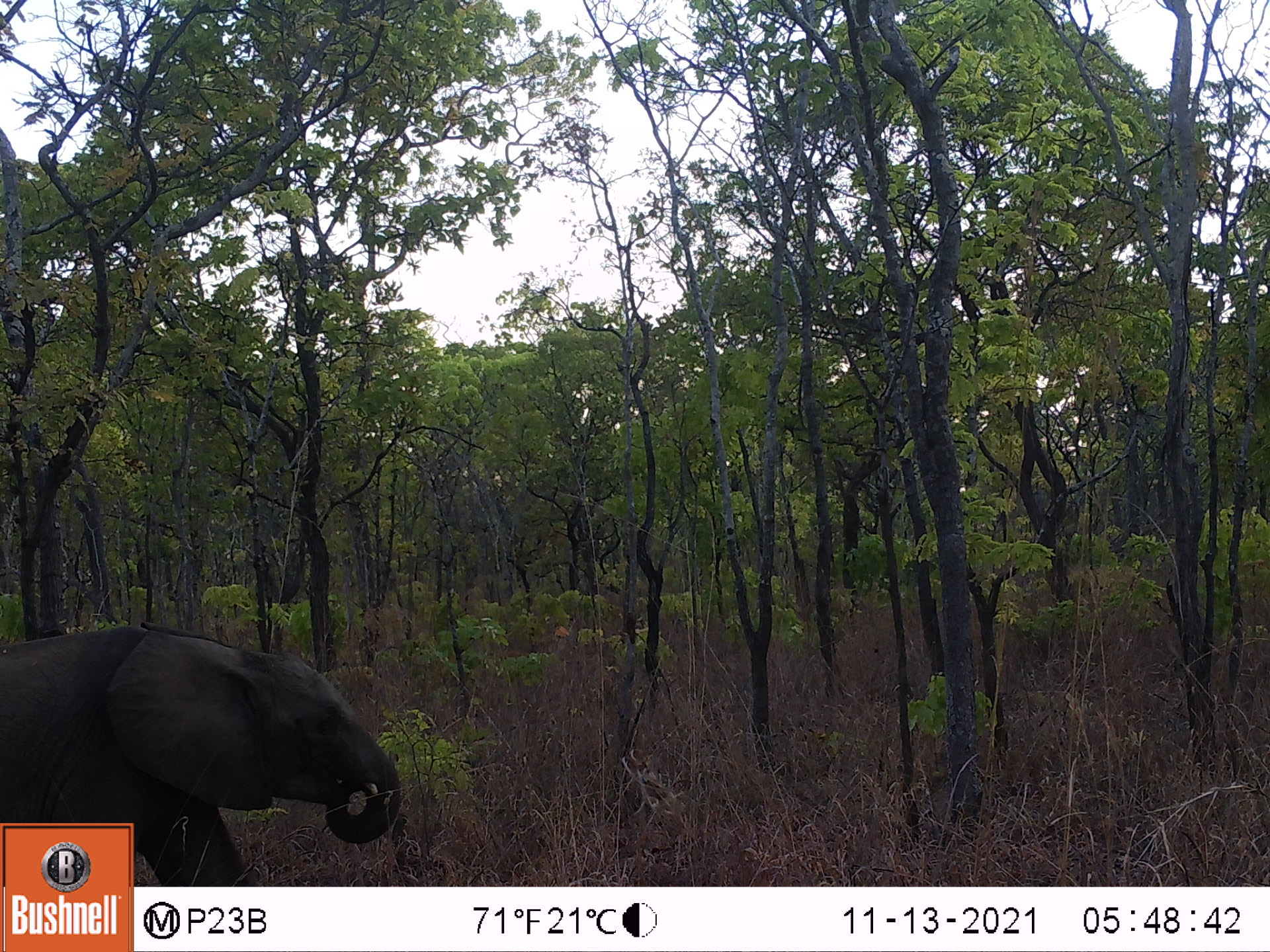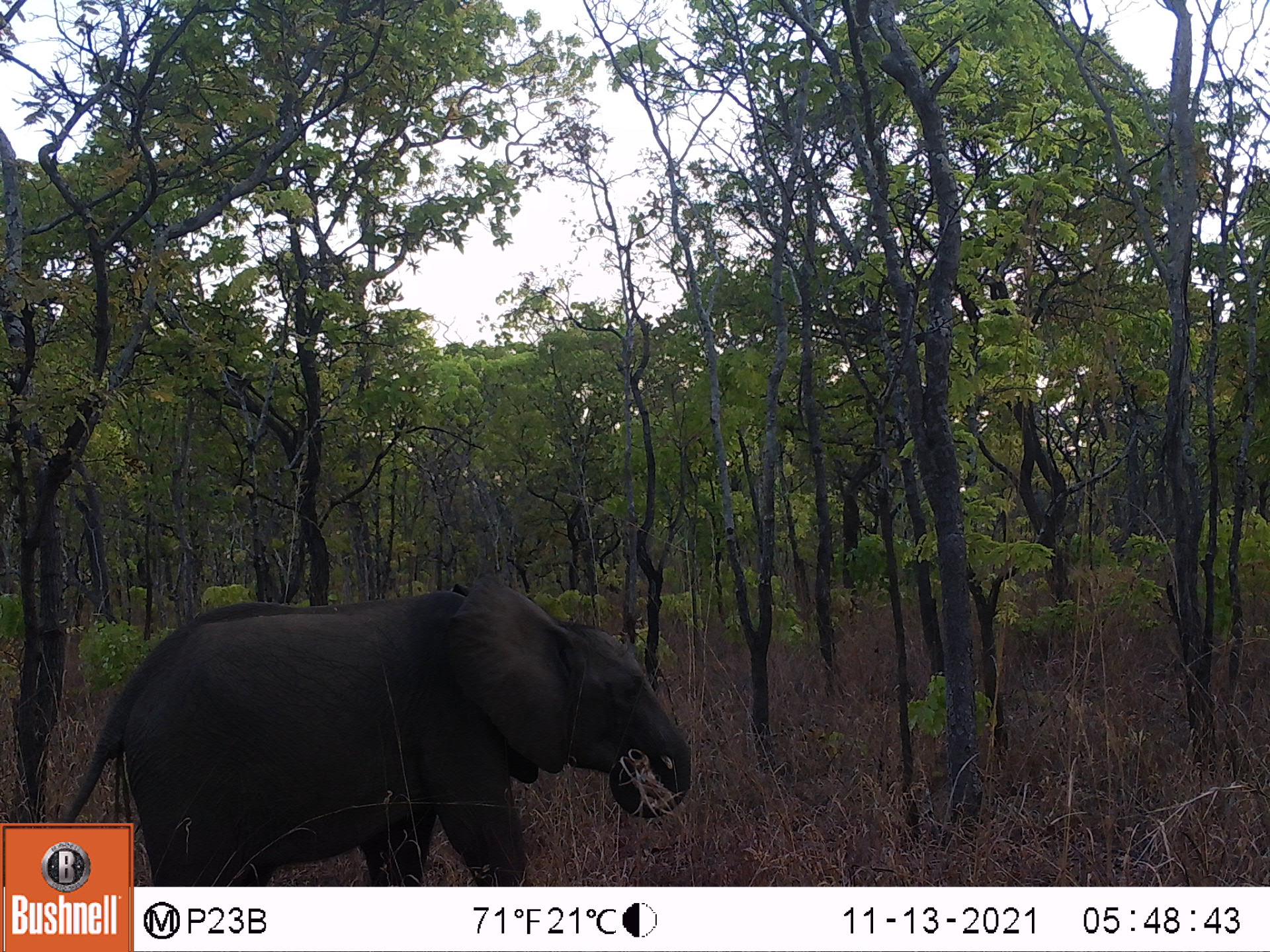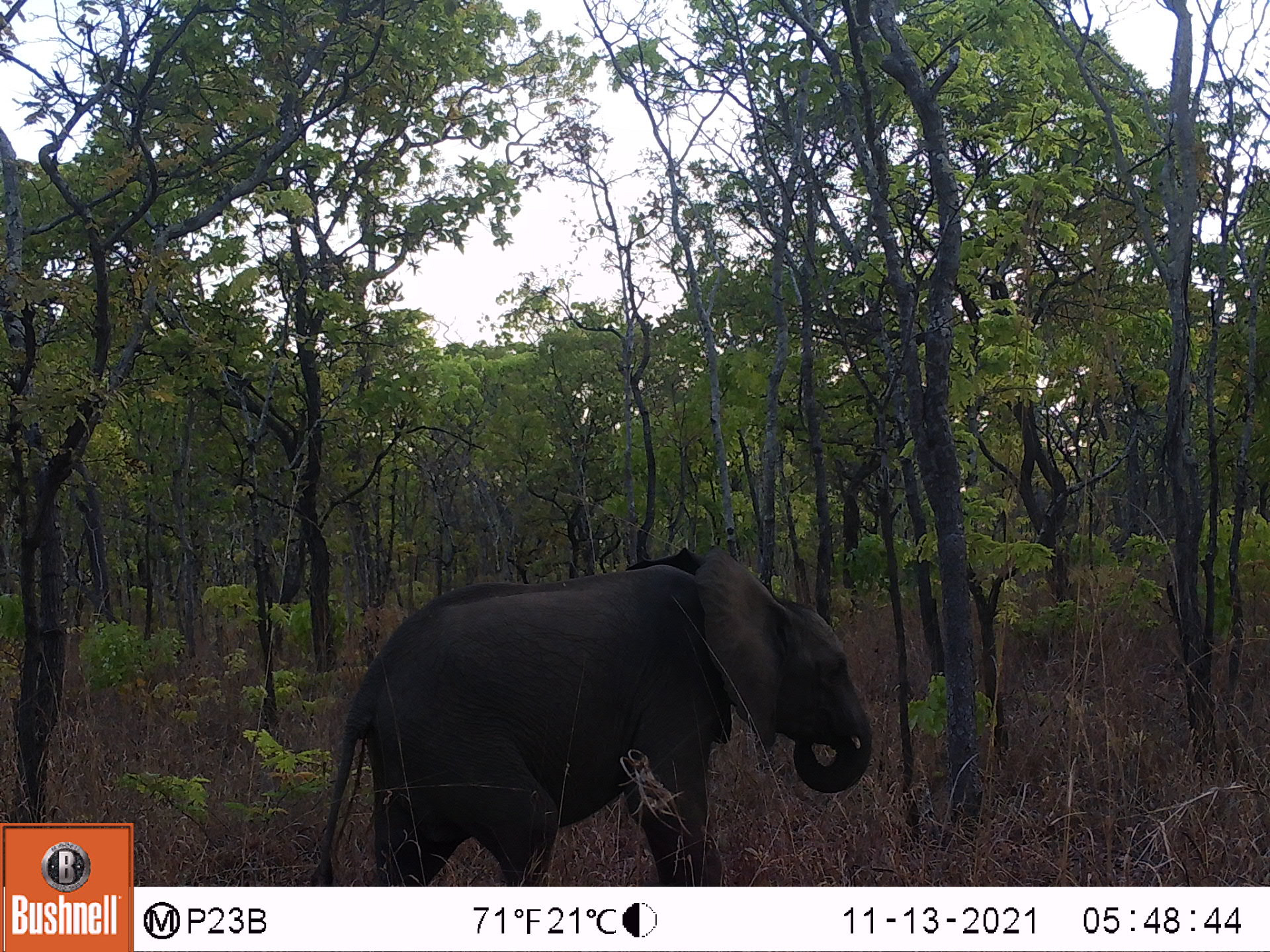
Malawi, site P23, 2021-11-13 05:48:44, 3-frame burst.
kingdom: Animalia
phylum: Chordata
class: Mammalia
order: Proboscidea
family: Elephantidae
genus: Loxodonta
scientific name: Loxodonta africana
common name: african savanna elephant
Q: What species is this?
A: African savanna elephant (Loxodonta africana).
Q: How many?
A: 1.